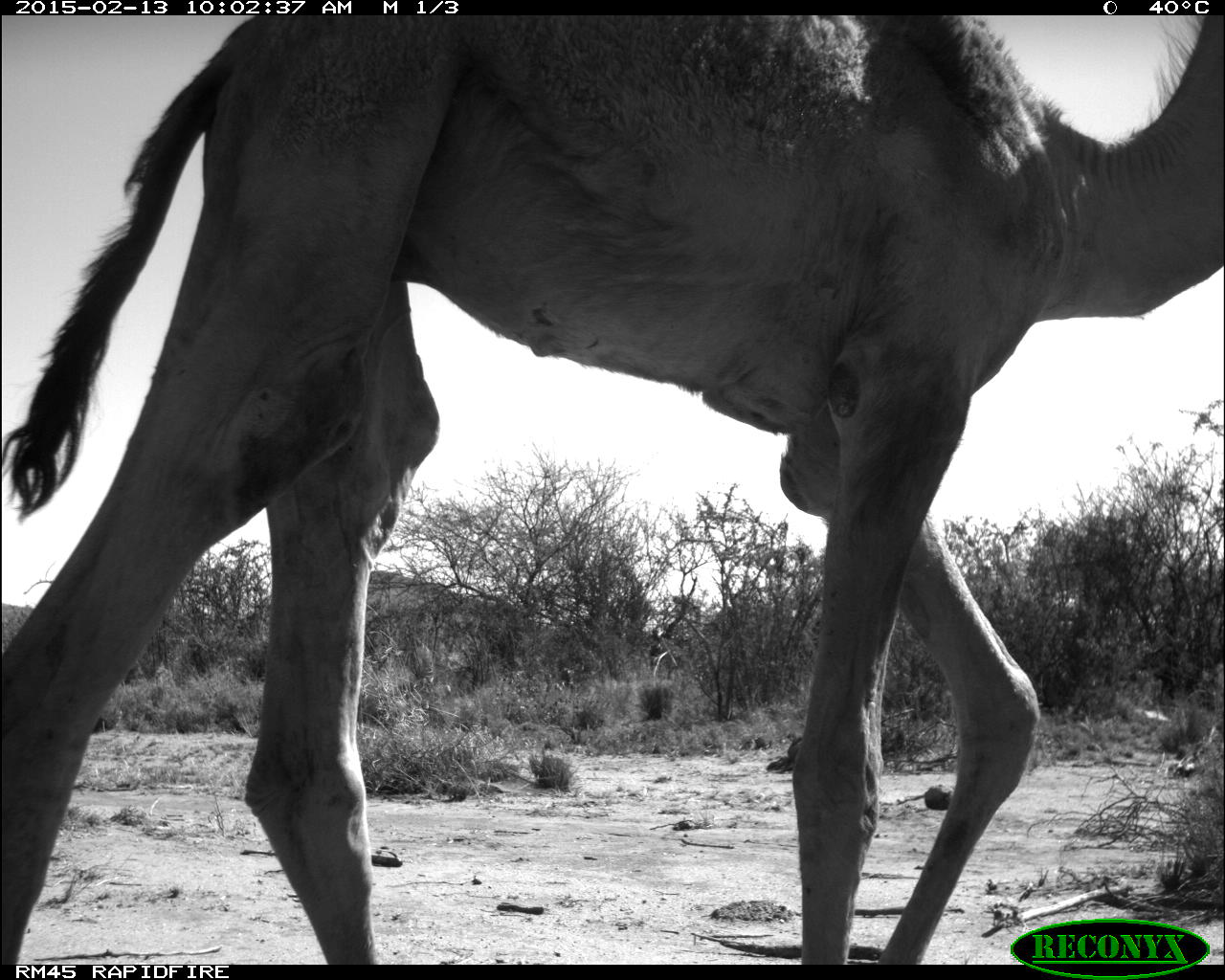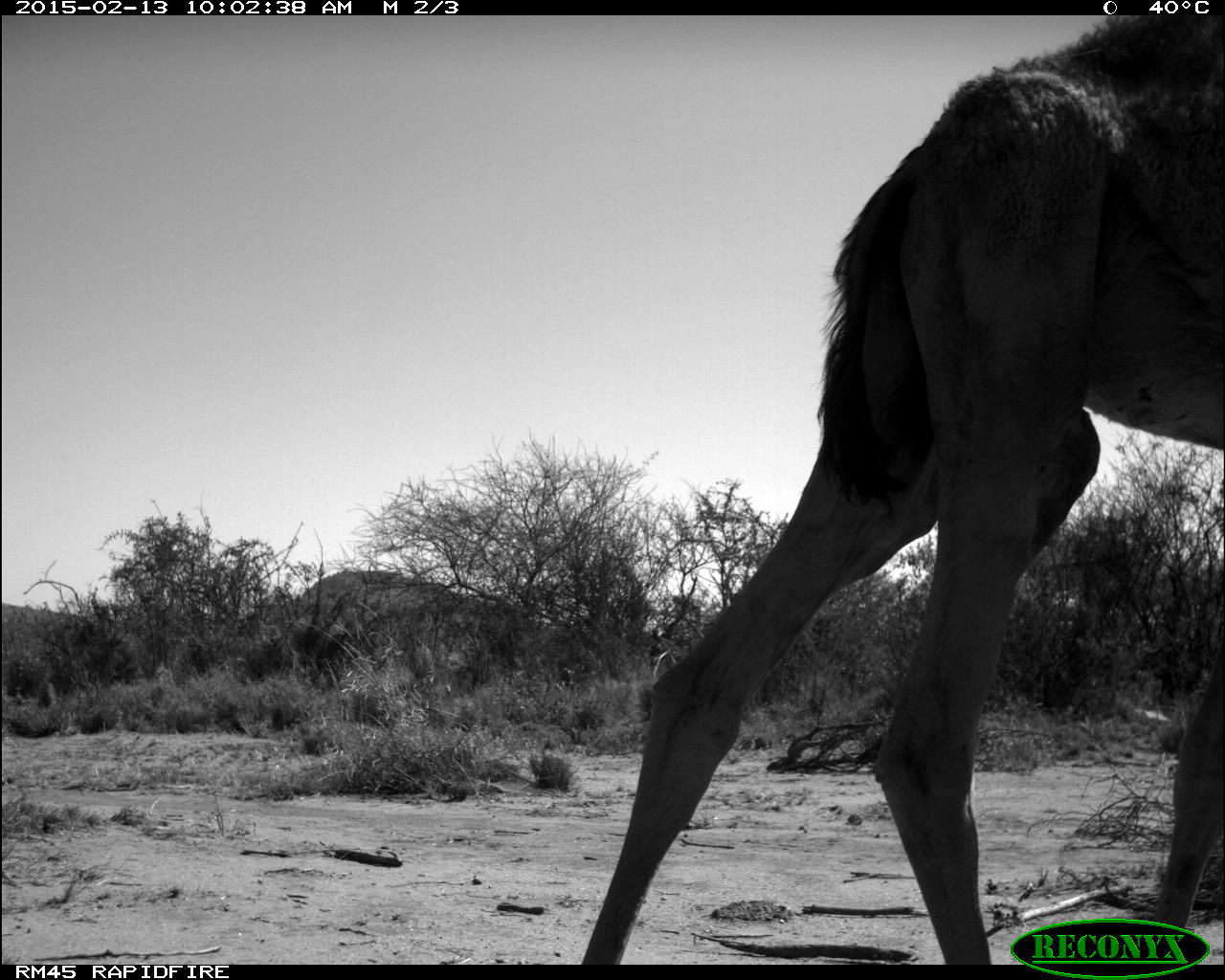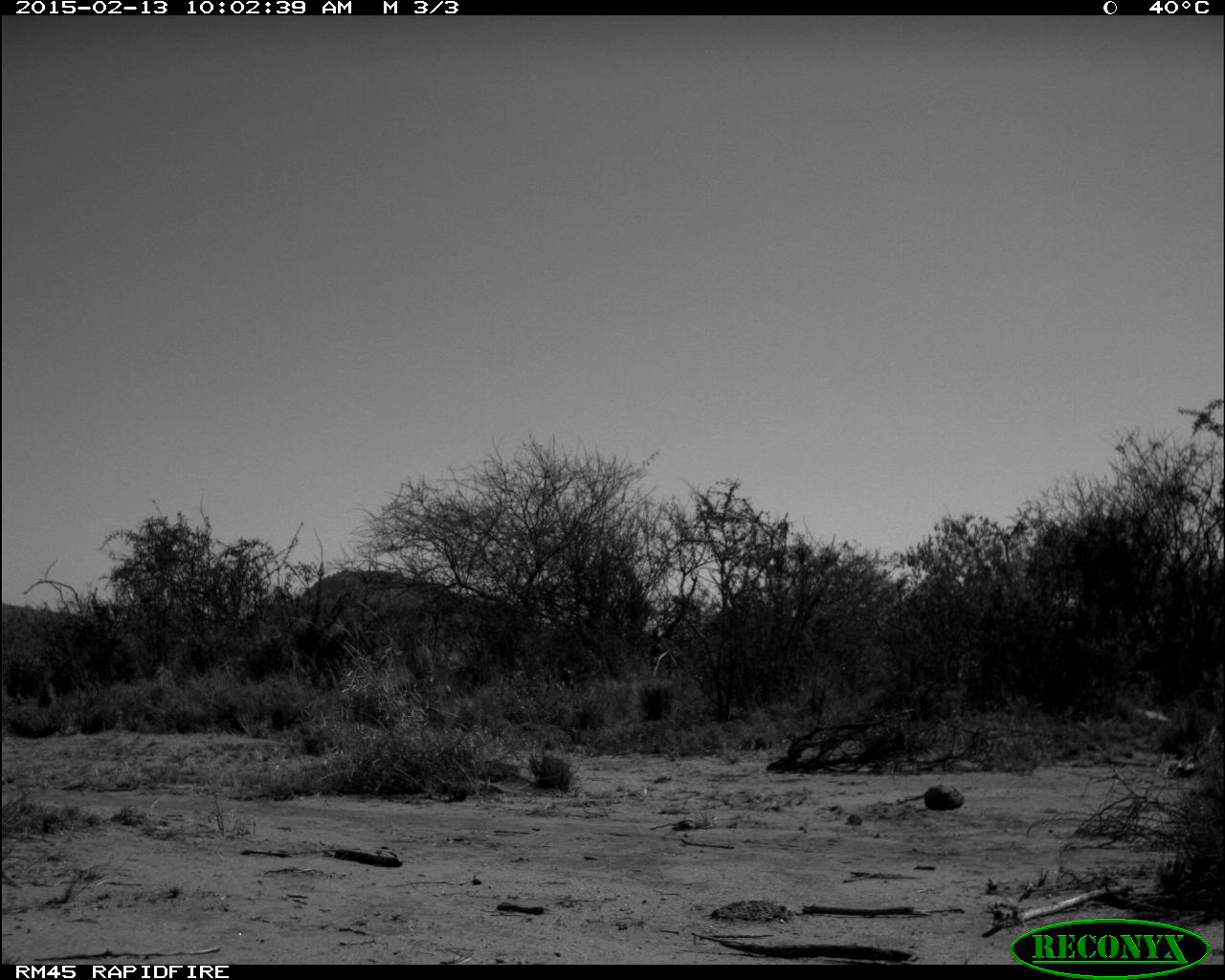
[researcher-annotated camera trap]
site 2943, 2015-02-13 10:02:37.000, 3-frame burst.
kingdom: Animalia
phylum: Chordata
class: Mammalia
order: Artiodactyla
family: Camelidae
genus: Camelus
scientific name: Camelus dromedarius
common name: dromedary camel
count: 5